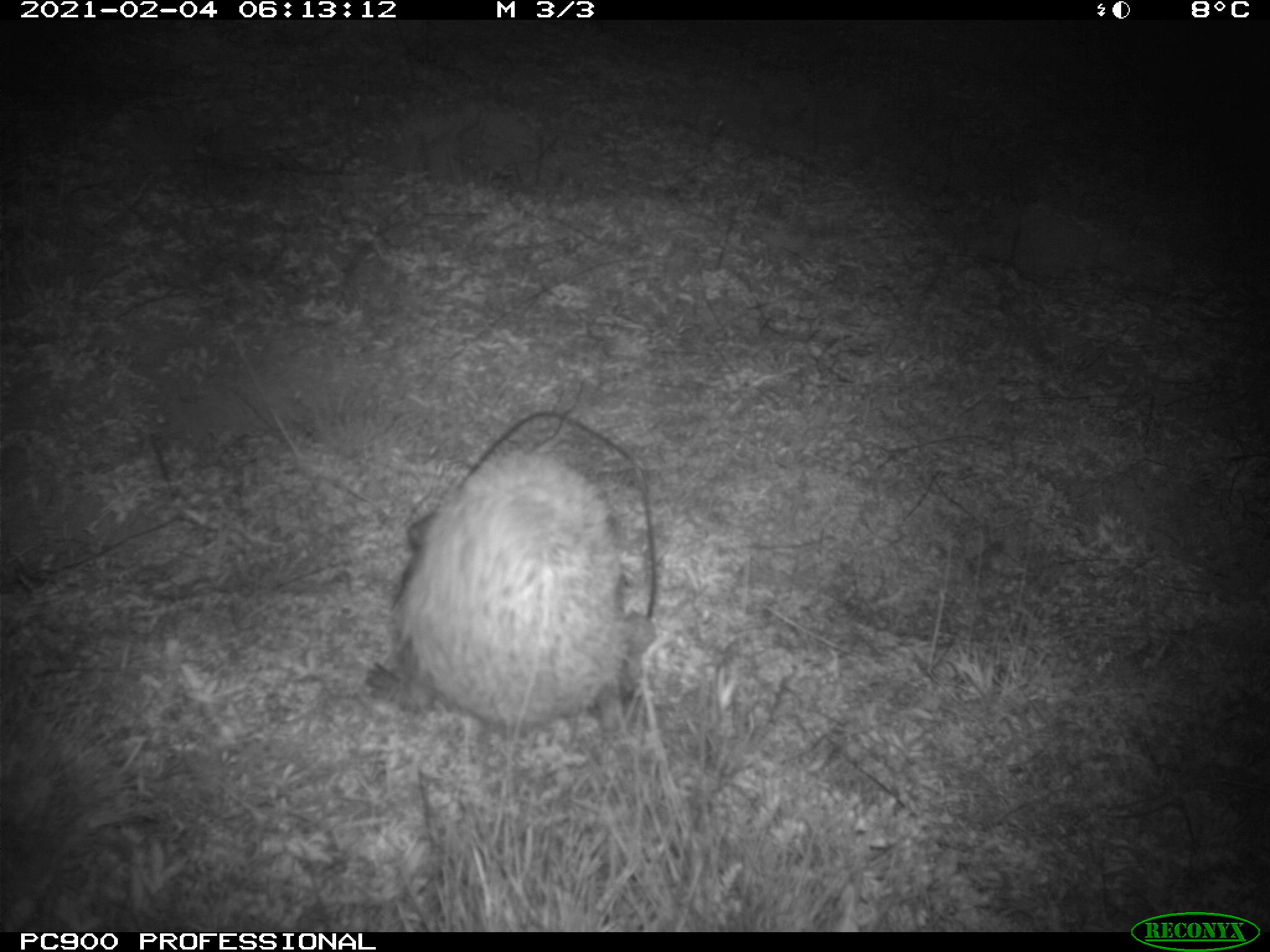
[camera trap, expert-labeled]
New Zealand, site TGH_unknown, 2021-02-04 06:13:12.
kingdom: Animalia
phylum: Chordata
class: Mammalia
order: Eulipotyphla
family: Erinaceidae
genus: Erinaceus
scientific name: Erinaceus europaeus europaeus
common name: european hedgehog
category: hedgehog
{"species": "hedgehog (european hedgehog) (Erinaceus europaeus europaeus)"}